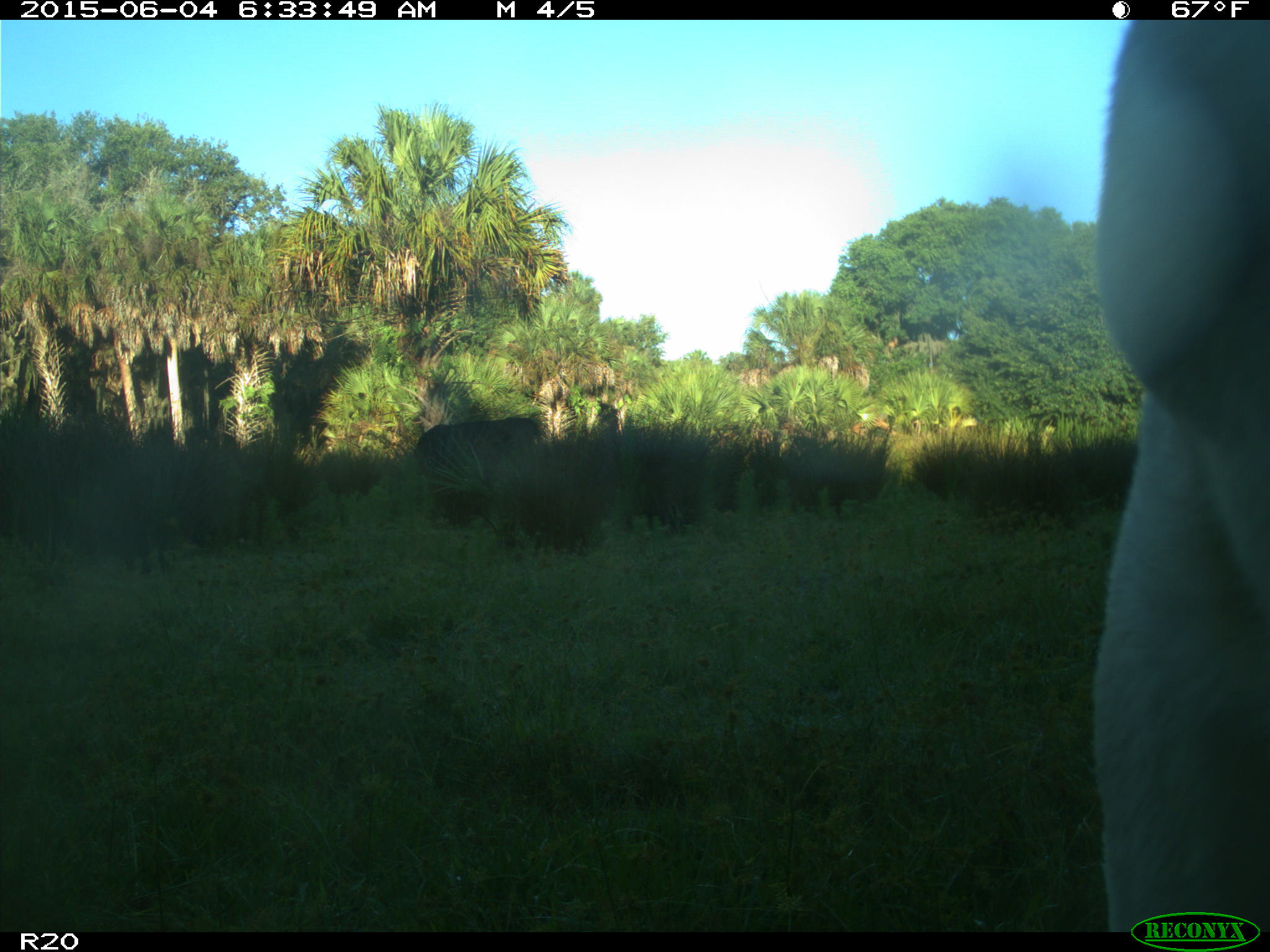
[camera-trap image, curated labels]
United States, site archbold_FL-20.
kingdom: Animalia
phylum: Chordata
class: Mammalia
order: Artiodactyla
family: Bovidae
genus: Bos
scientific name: Bos taurus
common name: domestic cow